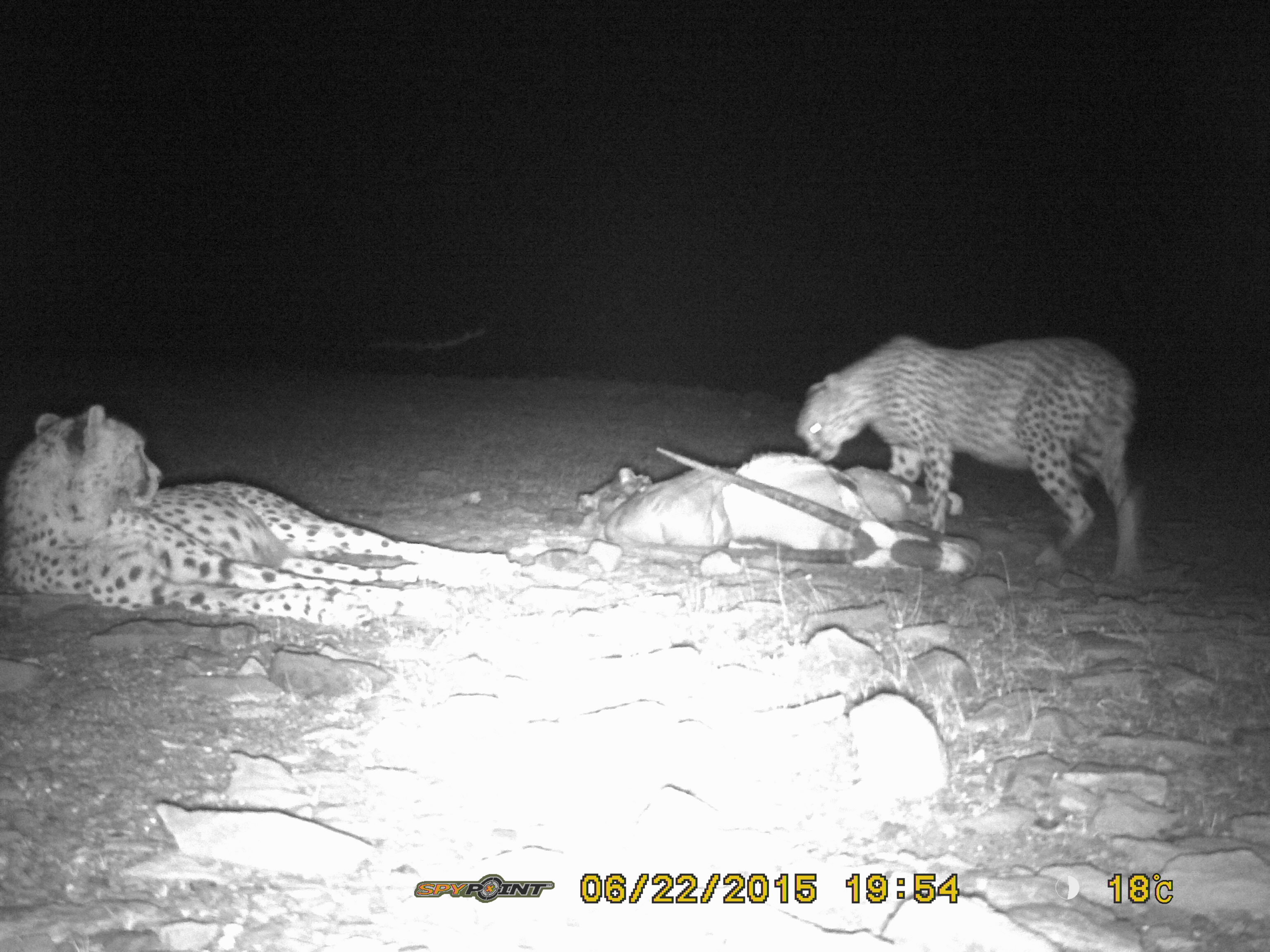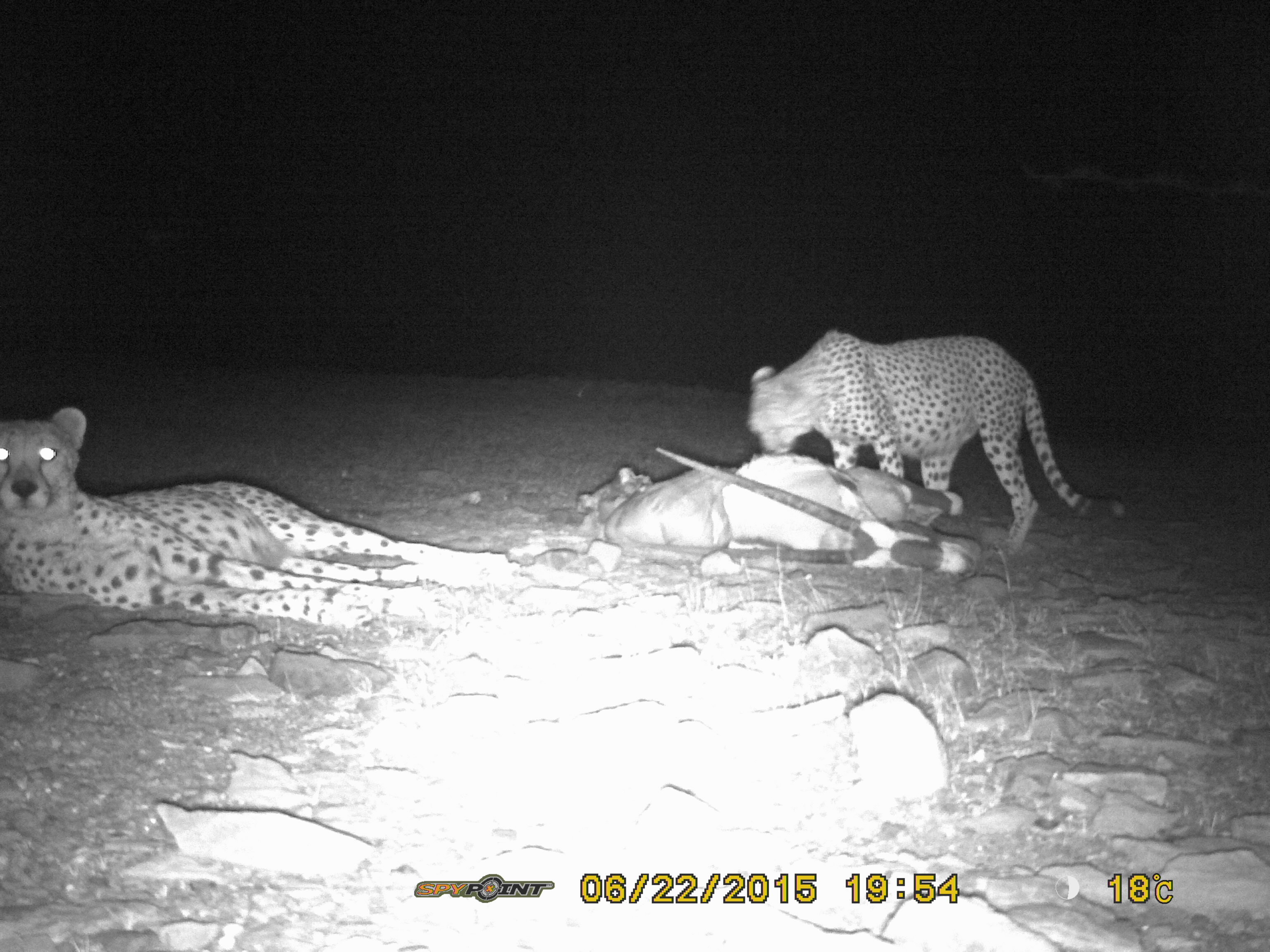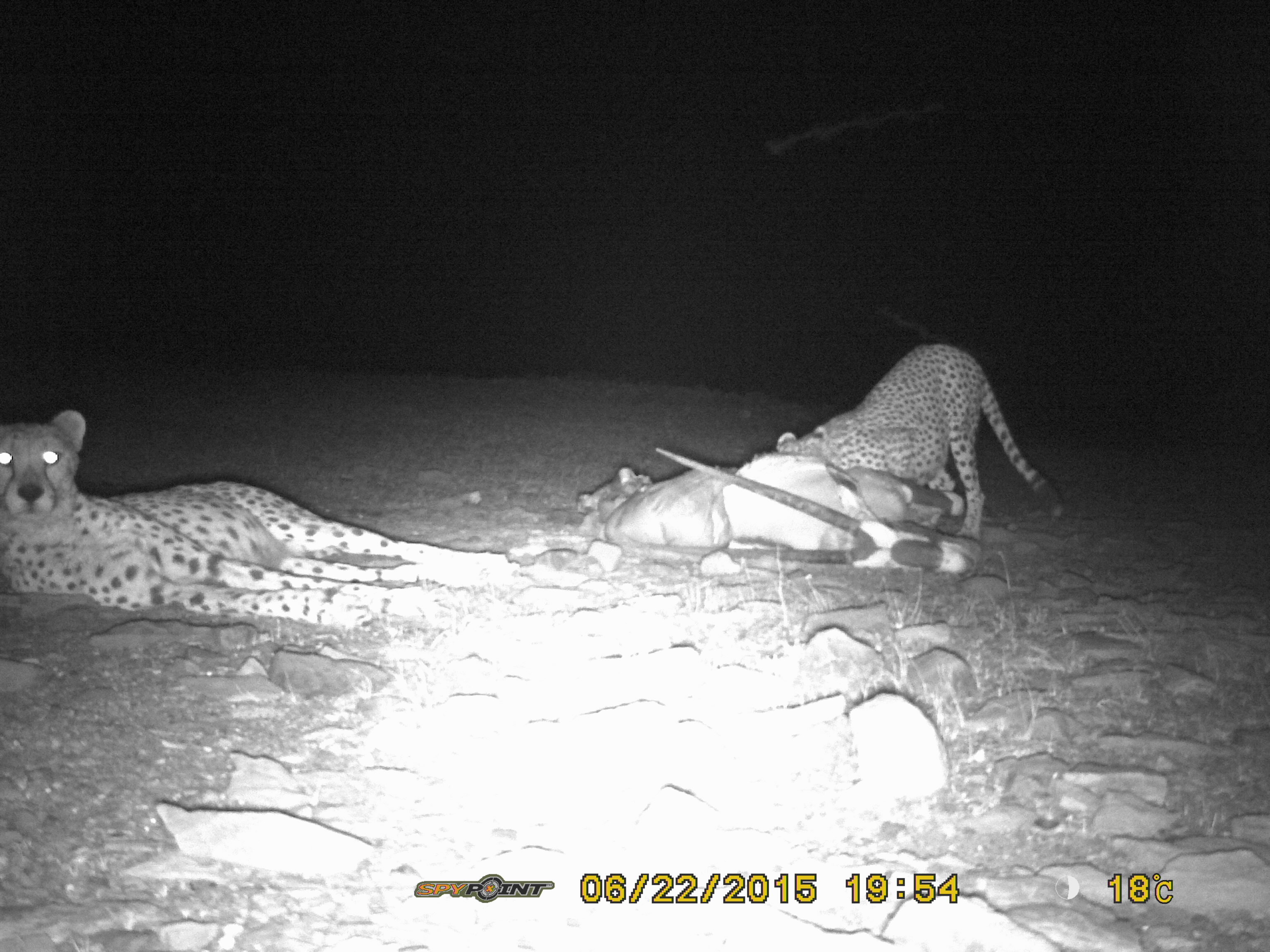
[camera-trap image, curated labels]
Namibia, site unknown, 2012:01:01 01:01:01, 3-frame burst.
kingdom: Animalia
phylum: Chordata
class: Mammalia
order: Carnivora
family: Felidae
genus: Acinonyx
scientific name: Acinonyx jubatus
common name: cheetah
Acinonyx jubatus (cheetah).